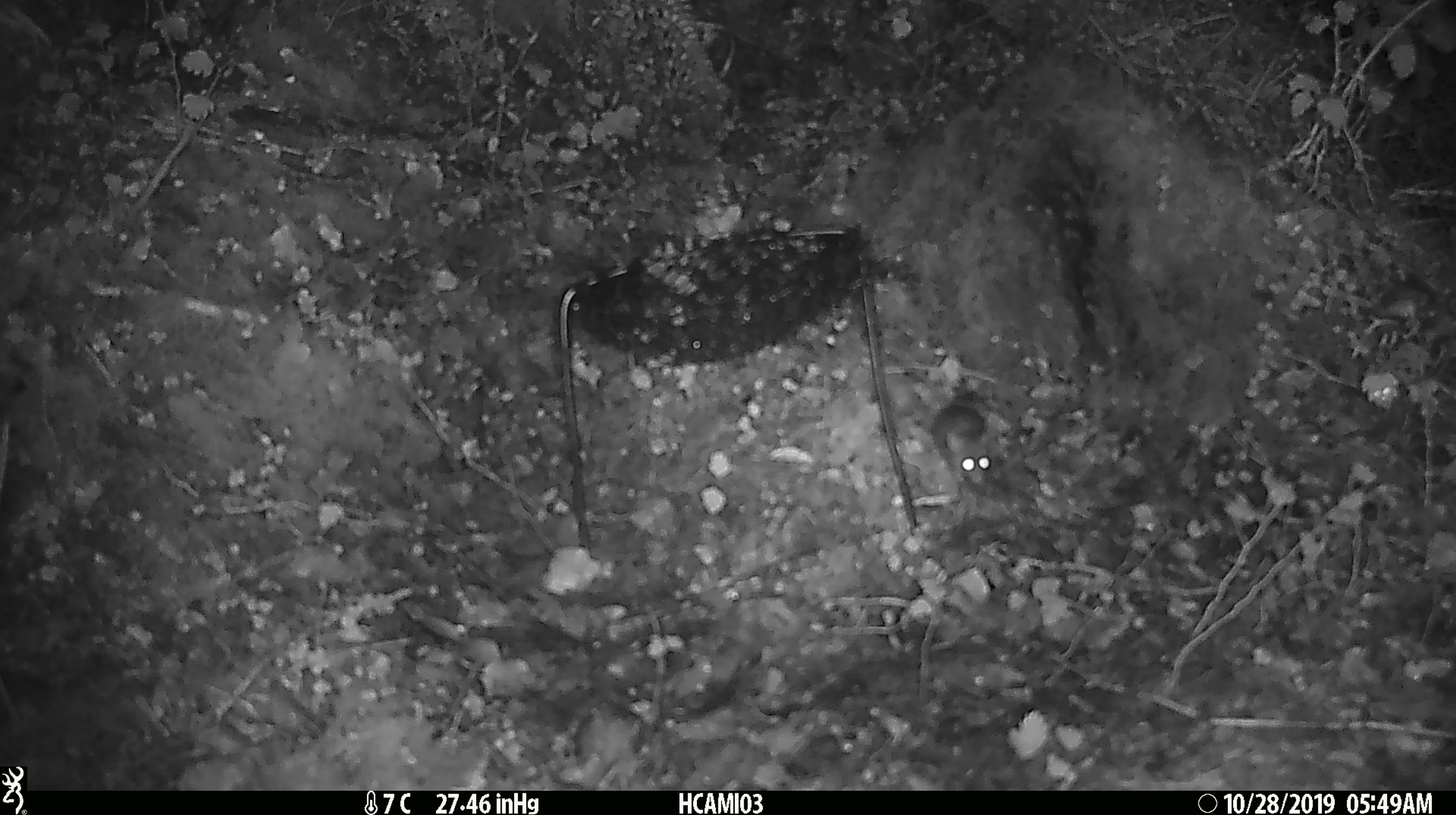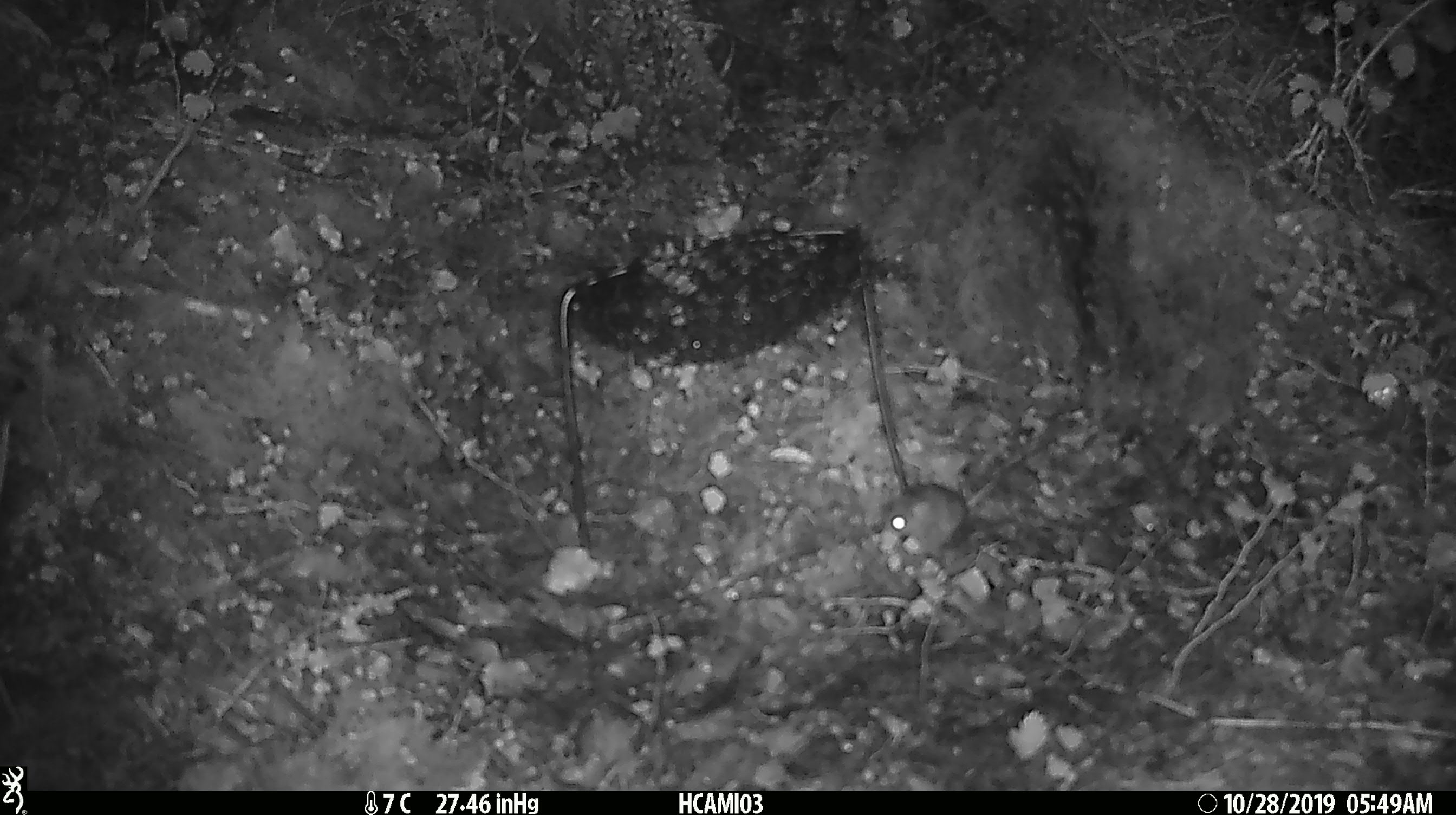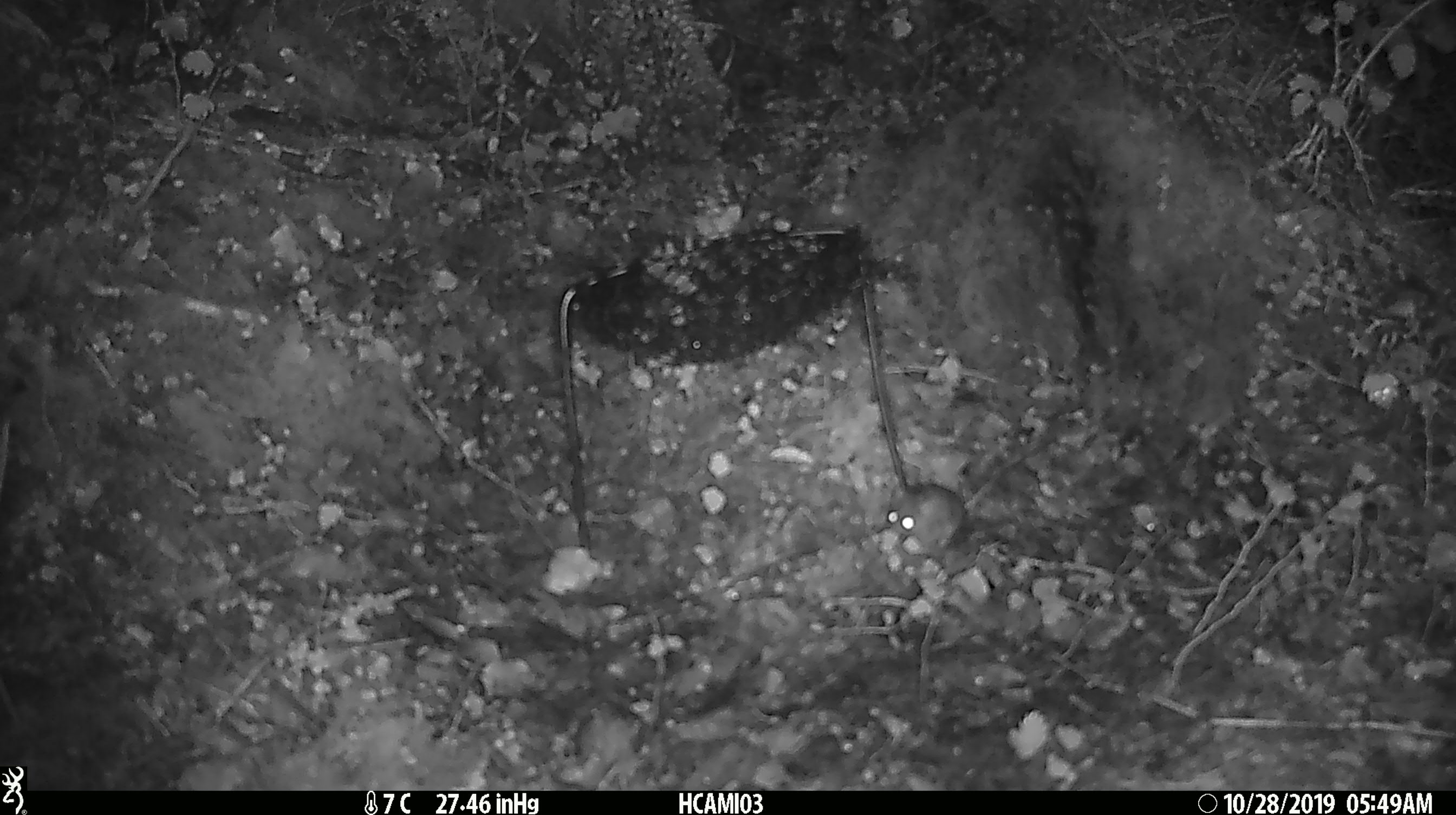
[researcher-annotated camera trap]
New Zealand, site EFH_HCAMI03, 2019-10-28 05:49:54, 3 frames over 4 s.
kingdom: Animalia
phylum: Chordata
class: Mammalia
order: Rodentia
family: Muridae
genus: Mus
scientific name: Mus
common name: mouse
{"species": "mouse (Mus)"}